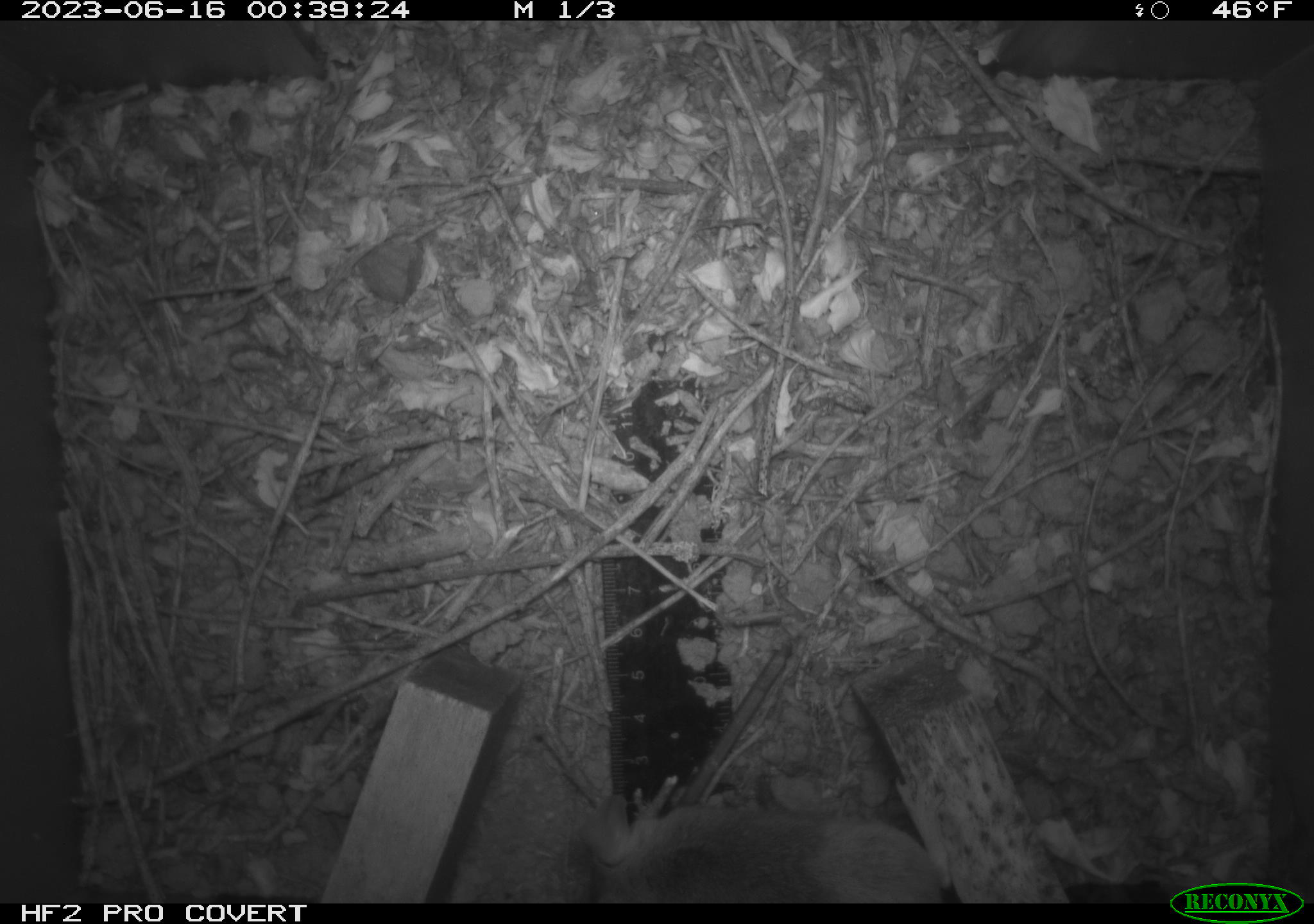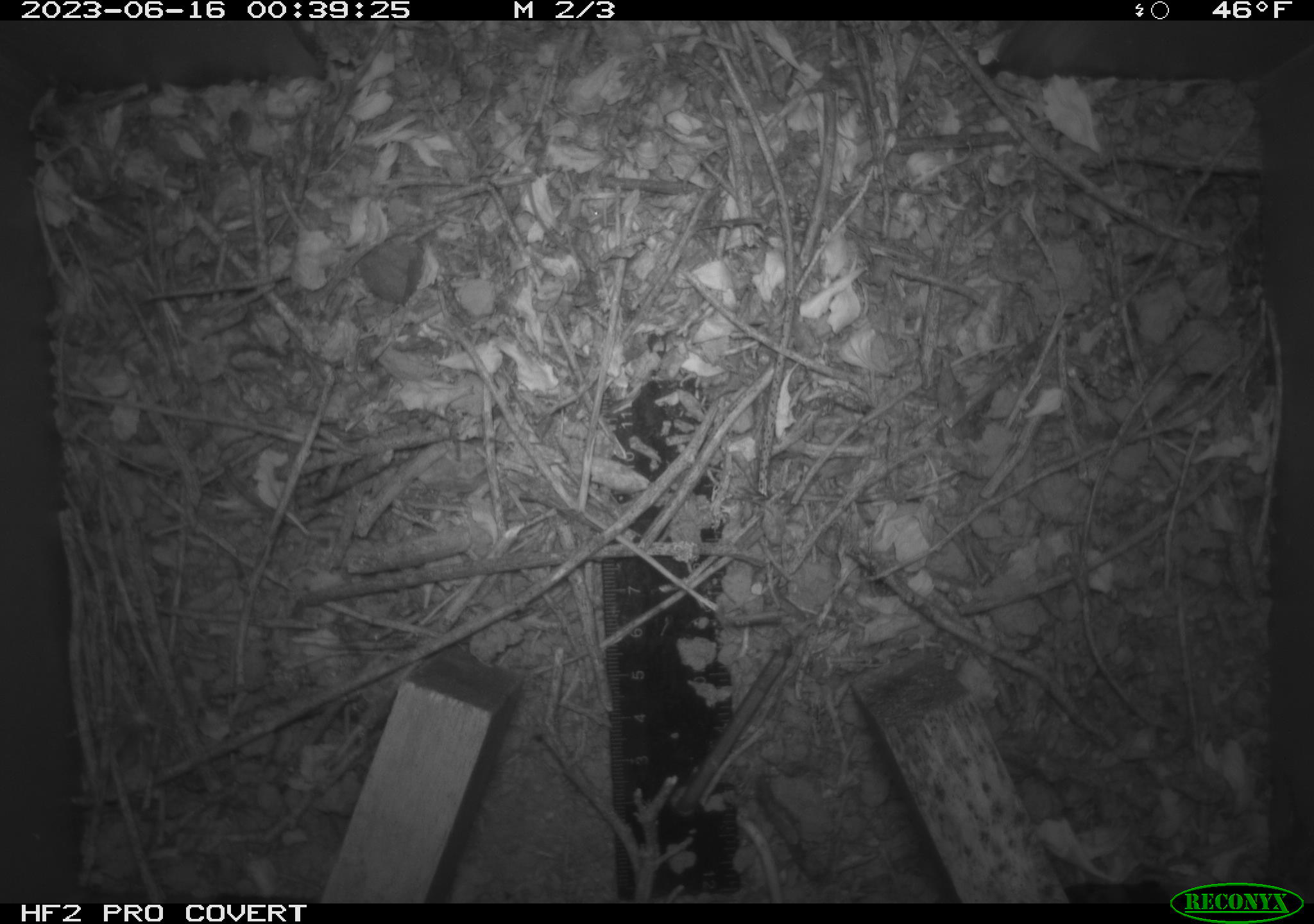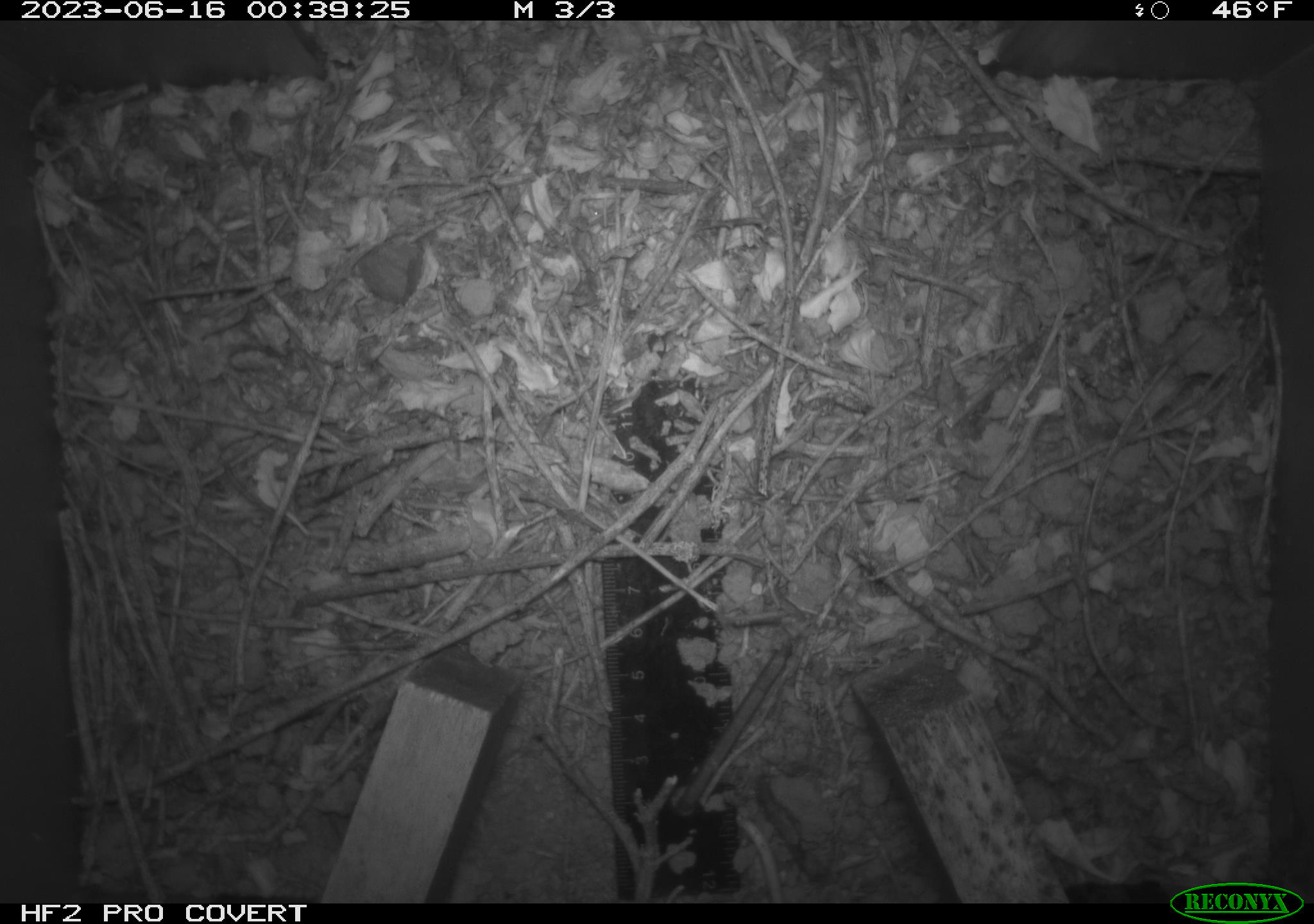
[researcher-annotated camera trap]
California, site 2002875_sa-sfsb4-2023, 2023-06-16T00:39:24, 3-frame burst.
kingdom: Animalia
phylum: Chordata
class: Mammalia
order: Rodentia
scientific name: Rodentia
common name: mouse species